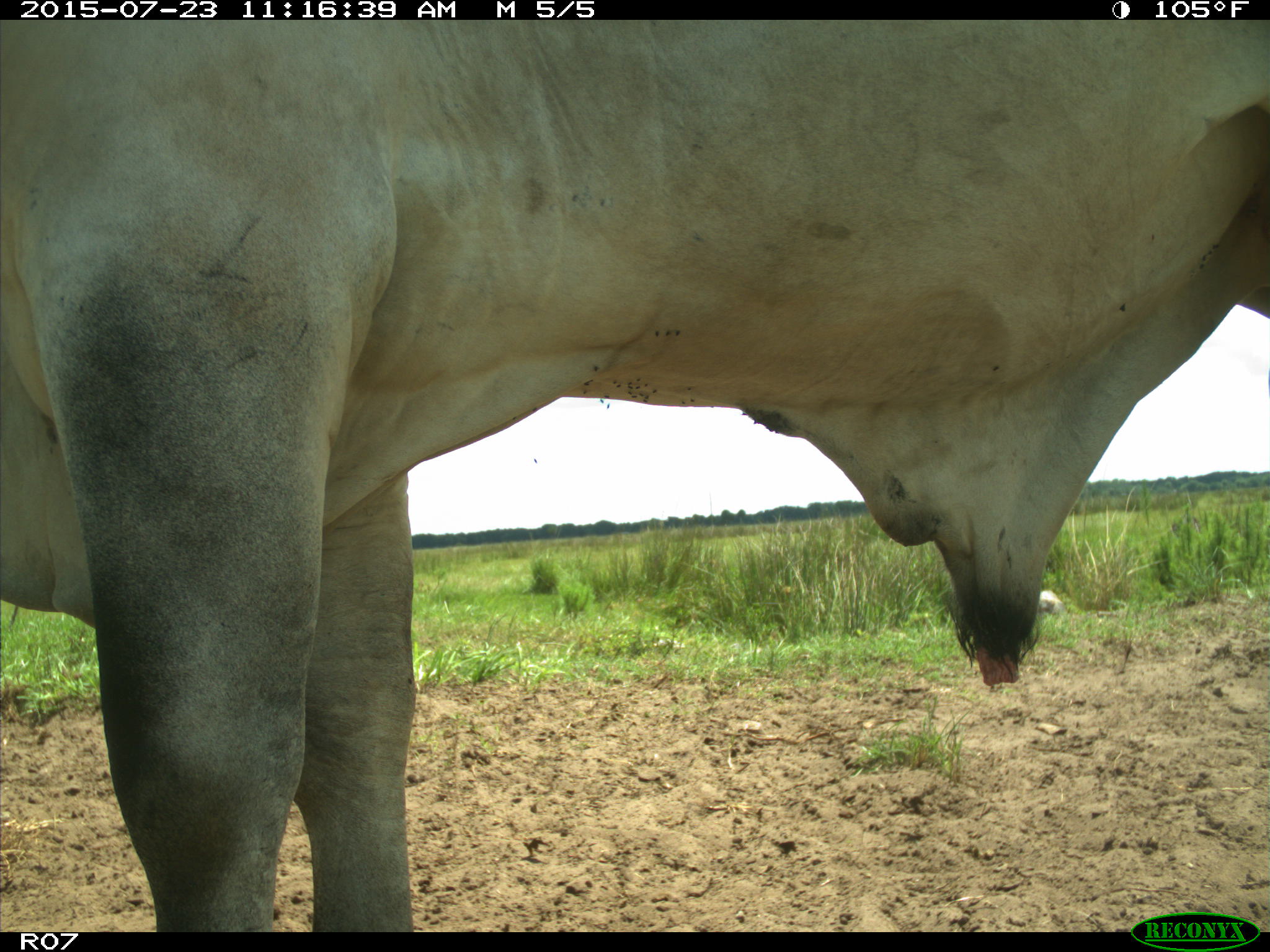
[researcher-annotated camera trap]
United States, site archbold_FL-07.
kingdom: Animalia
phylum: Chordata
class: Mammalia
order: Artiodactyla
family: Bovidae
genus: Bos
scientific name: Bos taurus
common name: domestic cow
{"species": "Bos taurus (domestic cow)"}